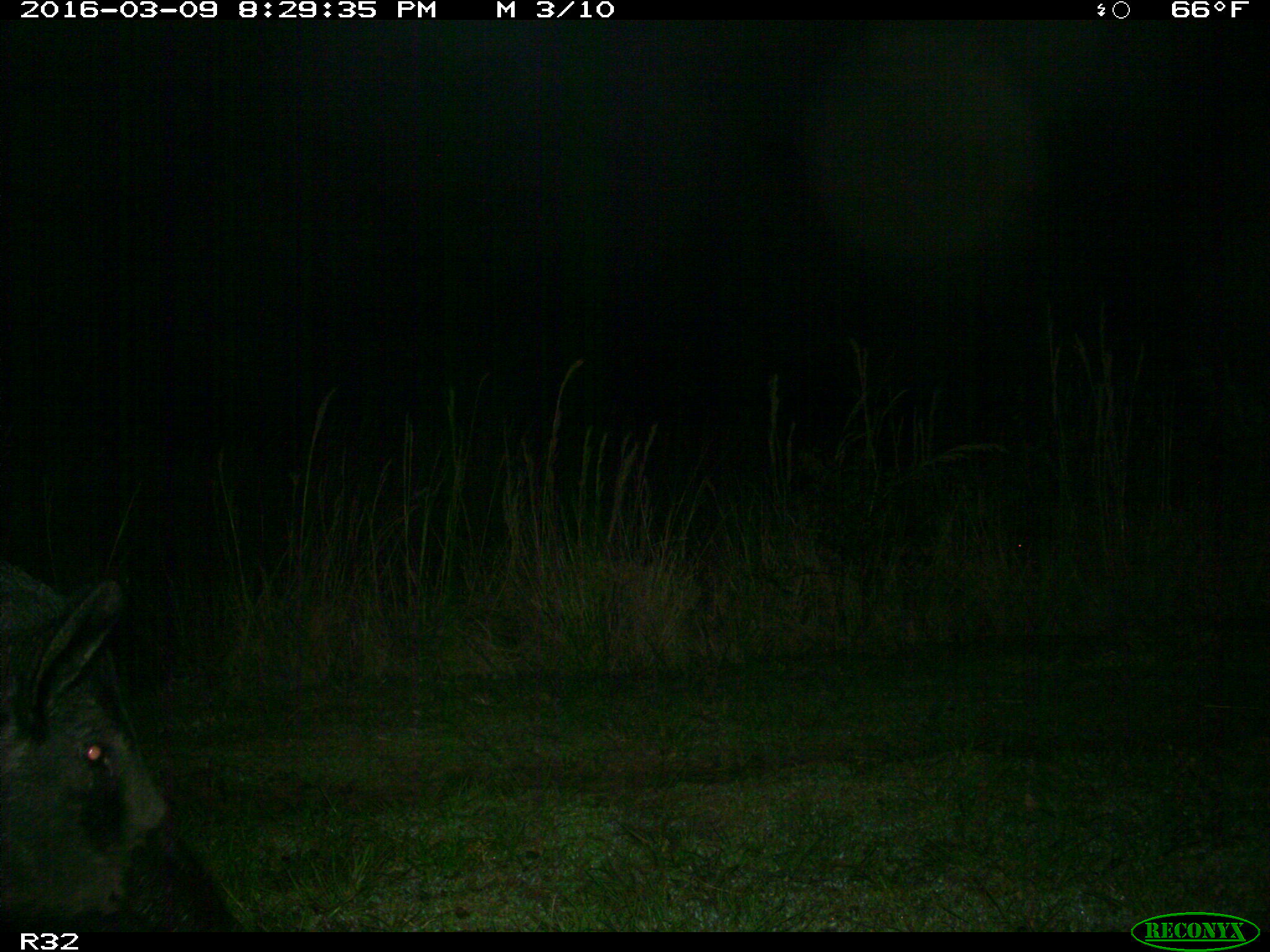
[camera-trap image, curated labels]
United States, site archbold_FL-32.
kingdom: Animalia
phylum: Chordata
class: Mammalia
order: Artiodactyla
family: Suidae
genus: Sus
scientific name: Sus scrofa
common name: wild boar